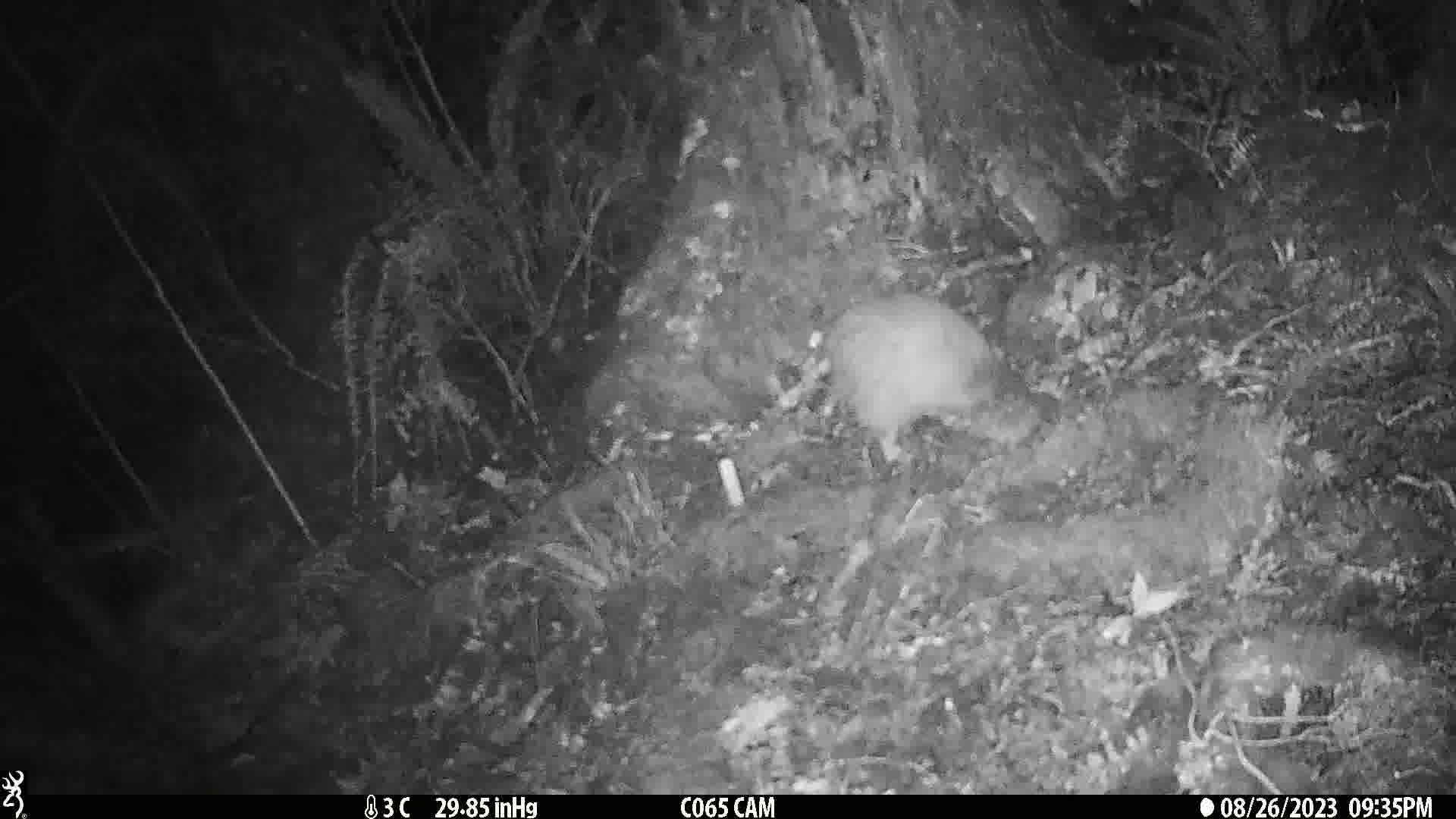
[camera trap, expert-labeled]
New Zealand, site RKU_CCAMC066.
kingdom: Animalia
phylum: Chordata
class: Aves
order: Apterygiformes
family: Apterygidae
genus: Apteryx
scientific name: Apteryx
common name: kiwi